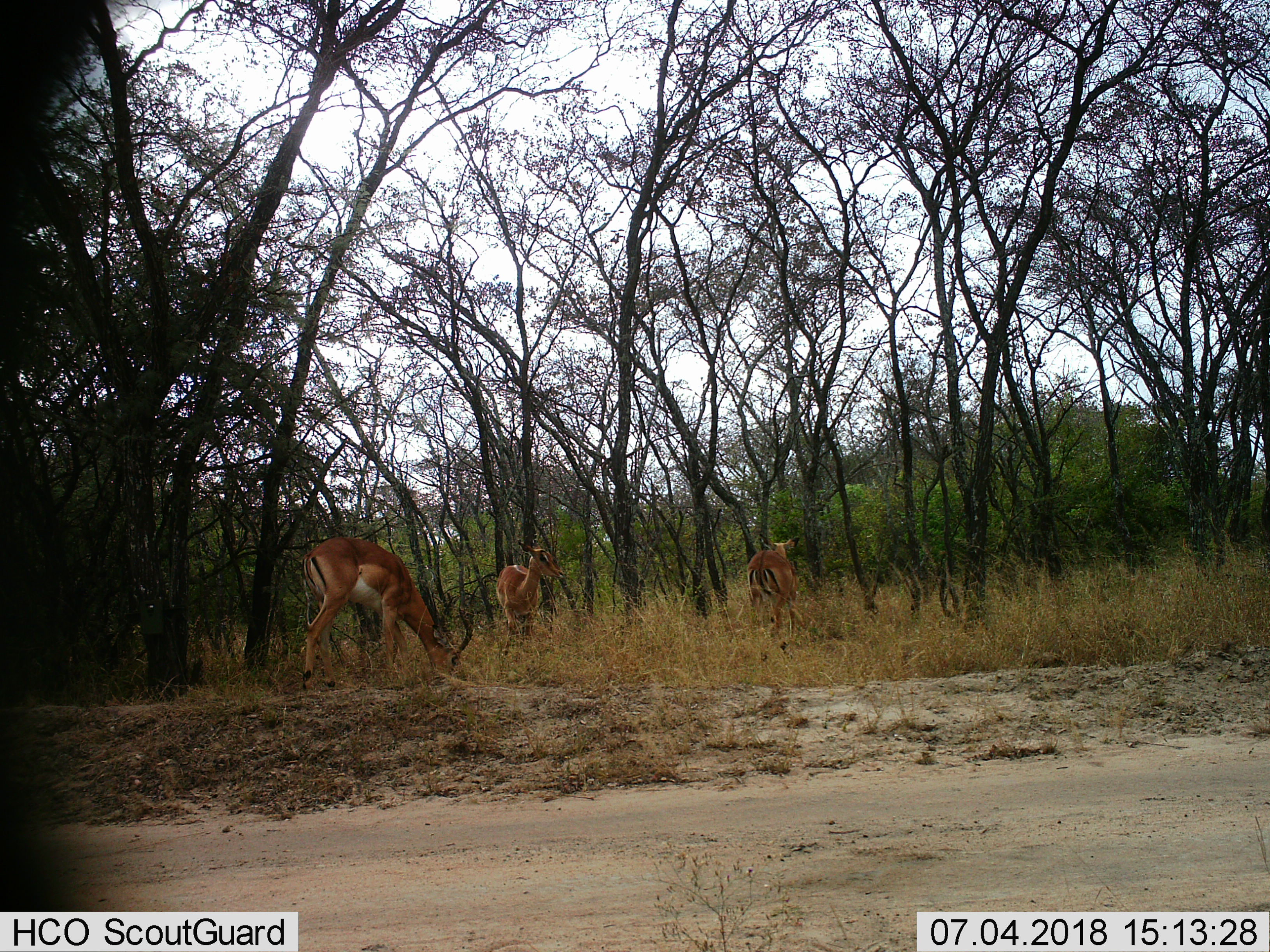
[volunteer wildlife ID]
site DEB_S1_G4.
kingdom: Animalia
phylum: Chordata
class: Mammalia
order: Artiodactyla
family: Bovidae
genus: Aepyceros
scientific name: Aepyceros melampus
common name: impala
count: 3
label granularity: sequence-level